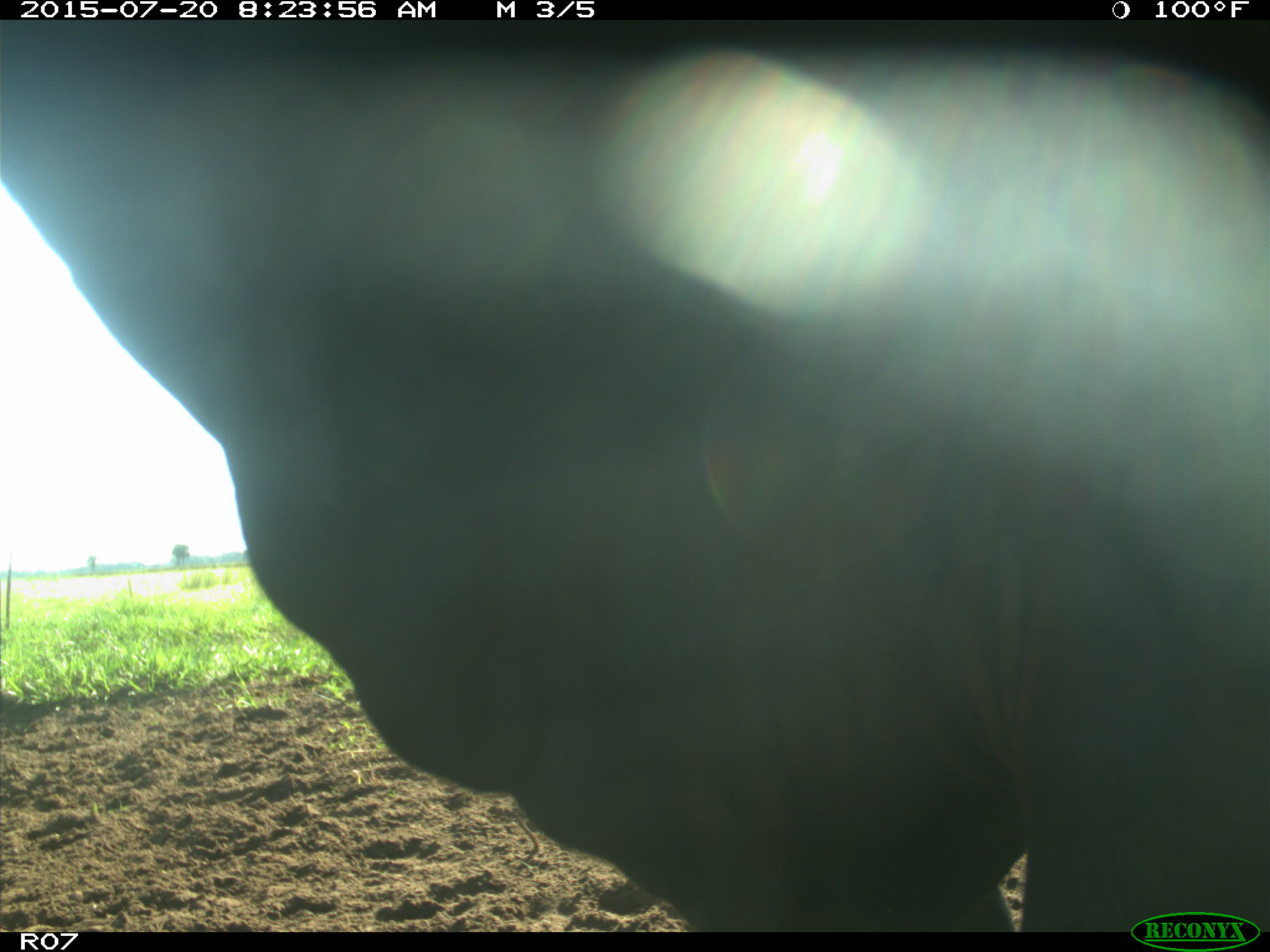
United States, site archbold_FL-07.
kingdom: Animalia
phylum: Chordata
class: Mammalia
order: Artiodactyla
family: Bovidae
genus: Bos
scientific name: Bos taurus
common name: domestic cow